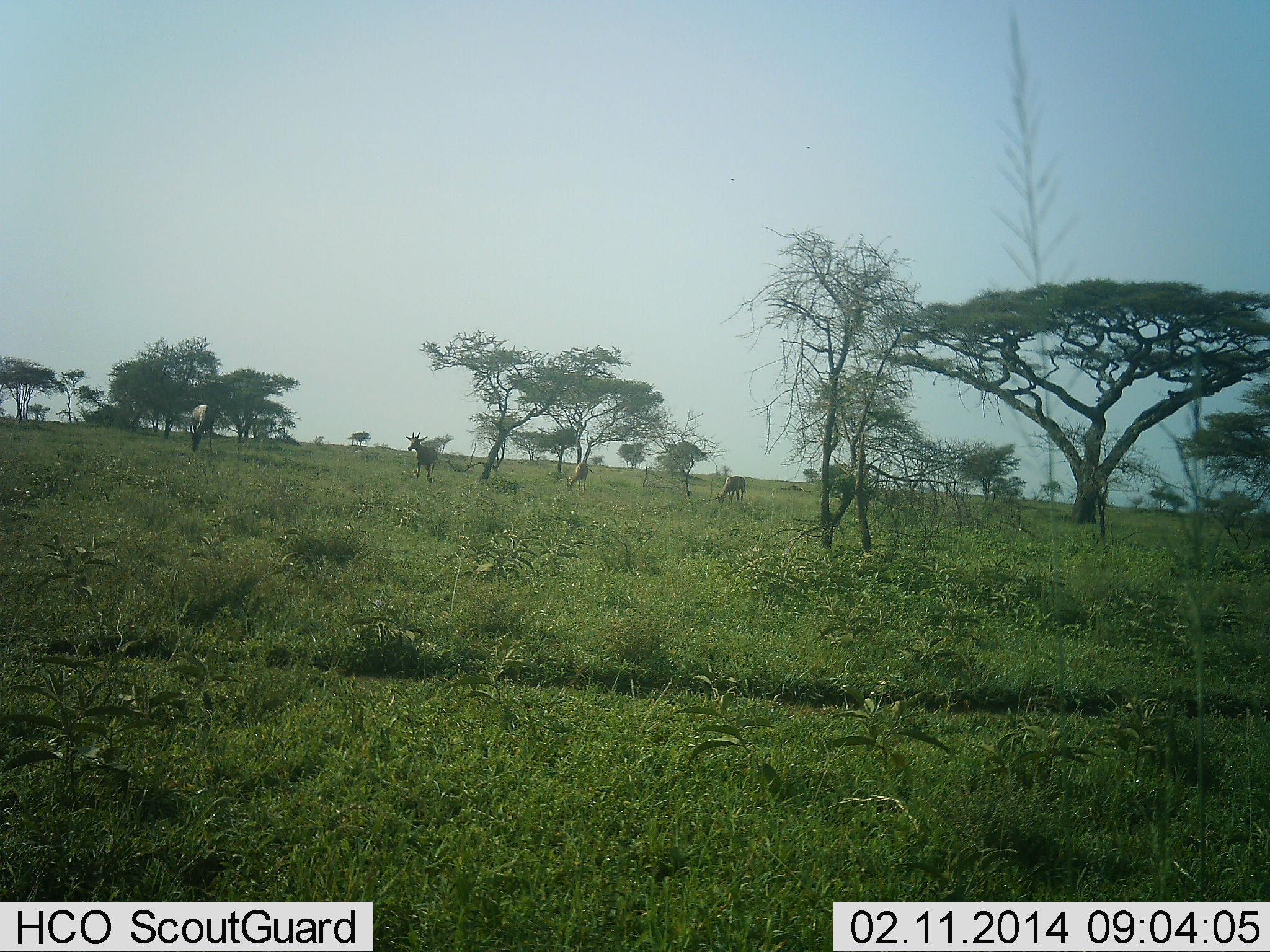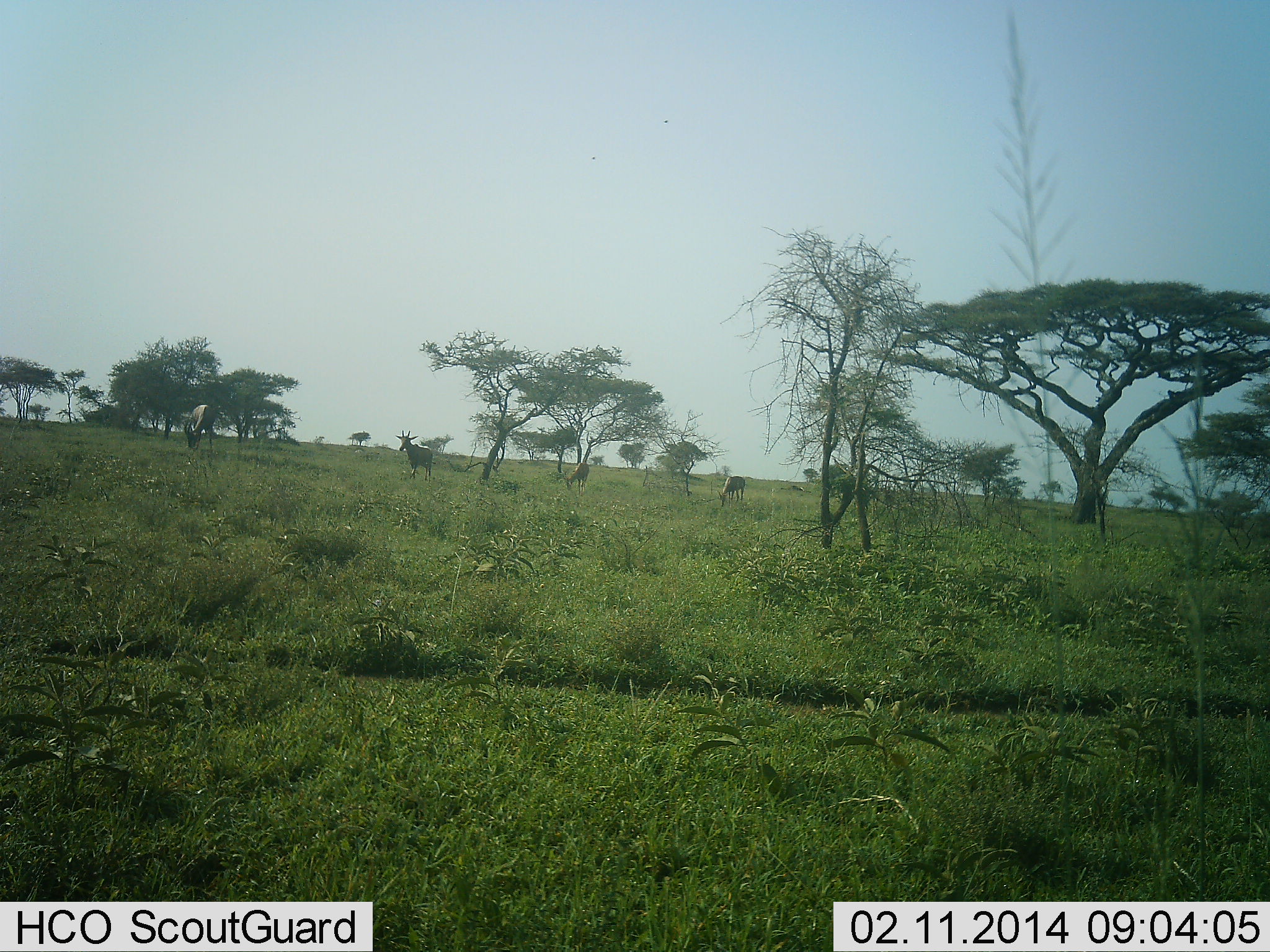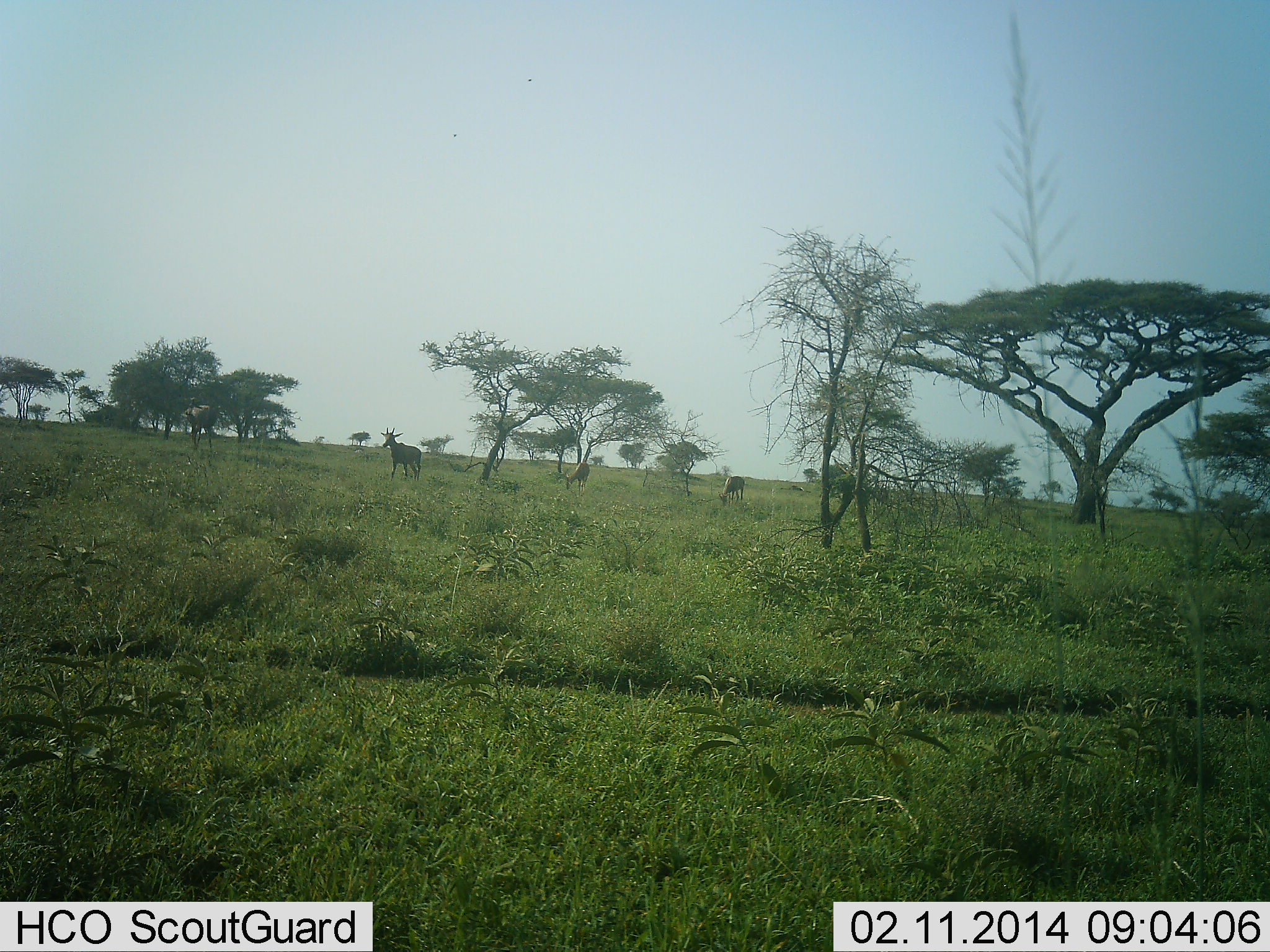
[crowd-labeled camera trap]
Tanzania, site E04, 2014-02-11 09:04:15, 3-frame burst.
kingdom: Animalia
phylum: Chordata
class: Mammalia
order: Artiodactyla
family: Bovidae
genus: Alcelaphus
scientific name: Alcelaphus buselaphus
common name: hartebeest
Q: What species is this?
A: Hartebeest (Alcelaphus buselaphus).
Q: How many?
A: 4.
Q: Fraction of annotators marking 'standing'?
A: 59%.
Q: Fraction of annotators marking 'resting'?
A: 5%.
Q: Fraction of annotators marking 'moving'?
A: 59%.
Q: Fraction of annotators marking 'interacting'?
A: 0%.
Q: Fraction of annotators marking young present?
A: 0%.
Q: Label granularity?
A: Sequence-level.